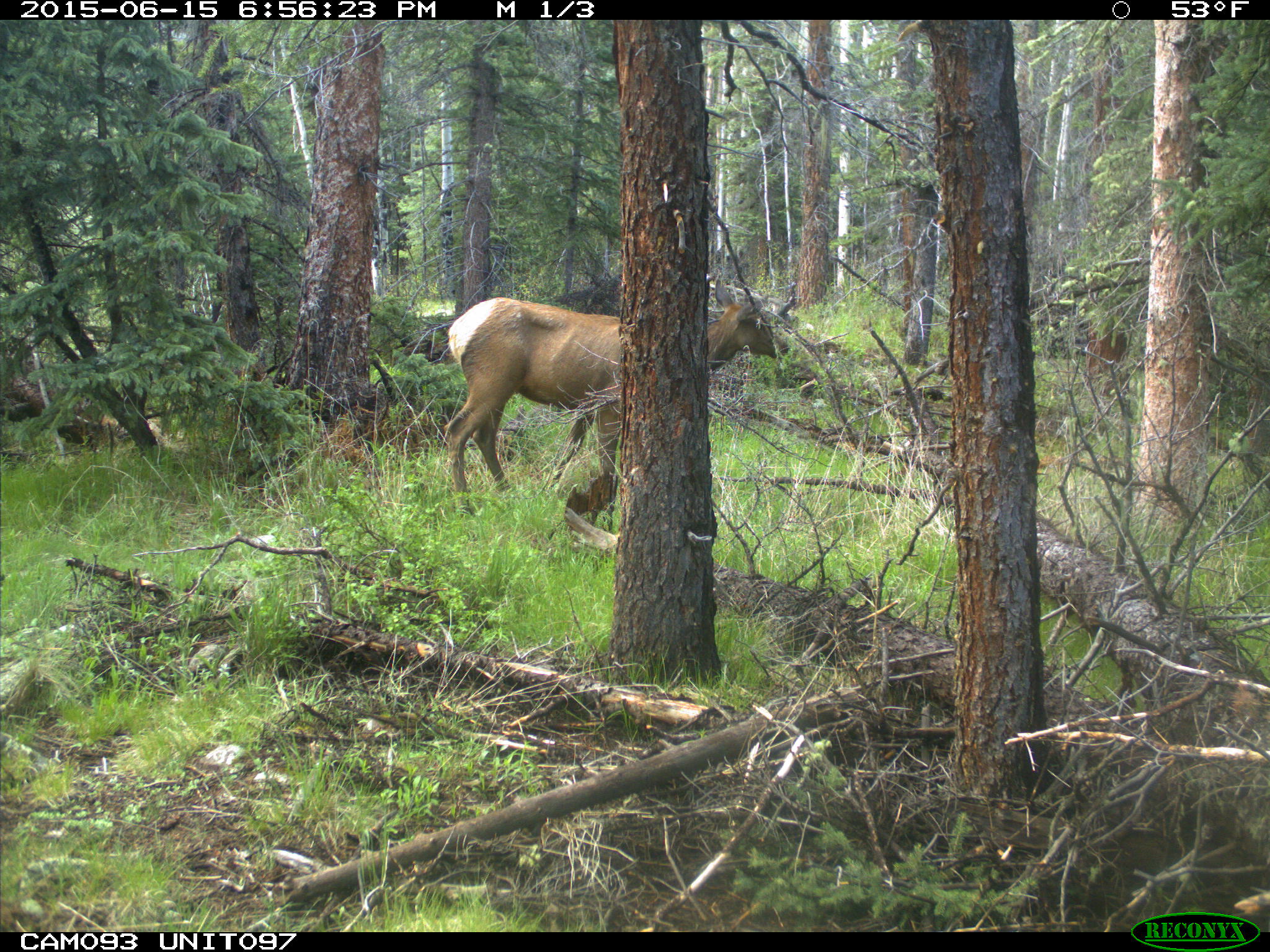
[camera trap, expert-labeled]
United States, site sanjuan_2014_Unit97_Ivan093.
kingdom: Animalia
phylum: Chordata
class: Mammalia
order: Artiodactyla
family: Cervidae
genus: Cervus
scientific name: Cervus elaphus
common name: red deer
Cervus elaphus (red deer).